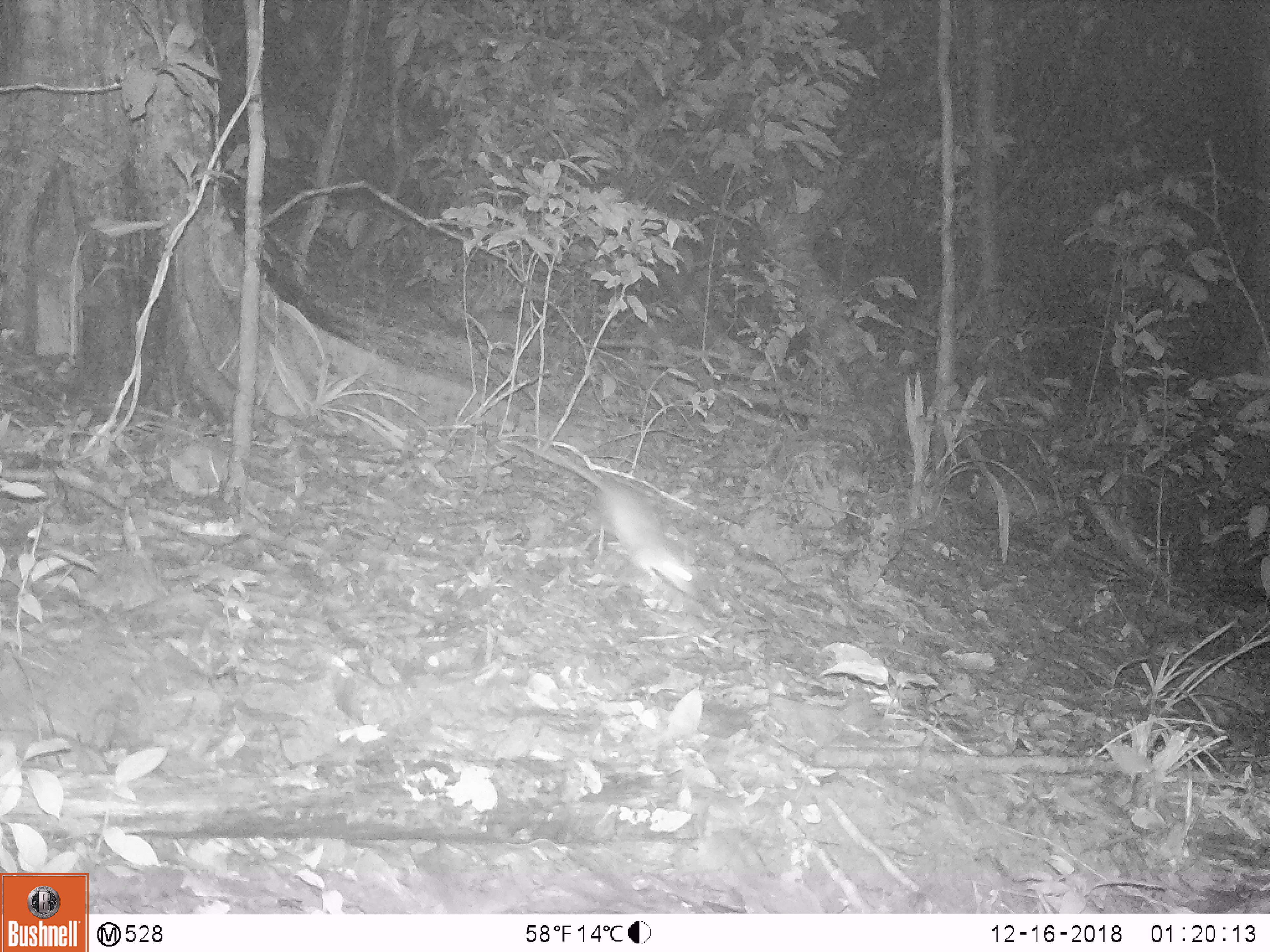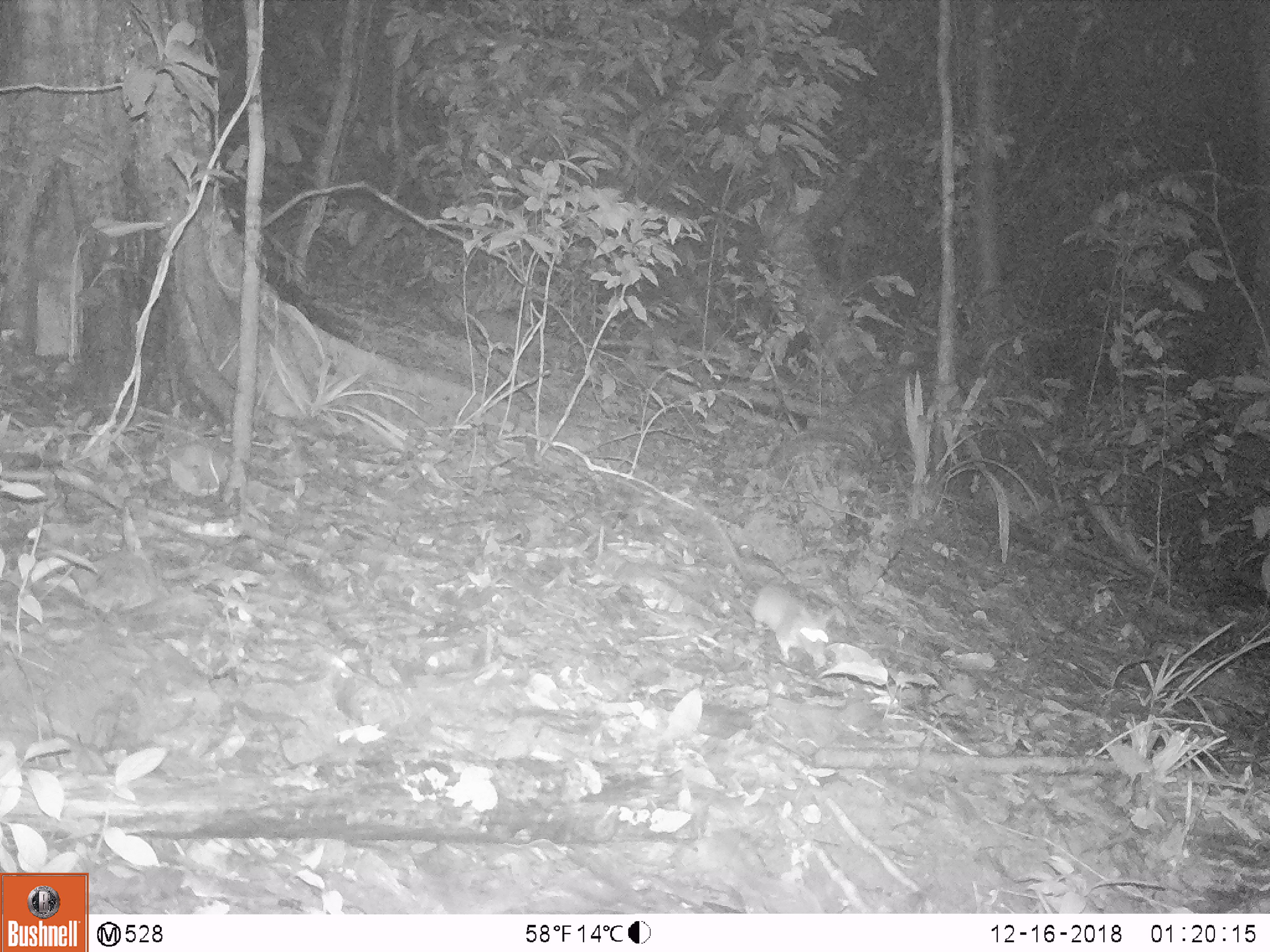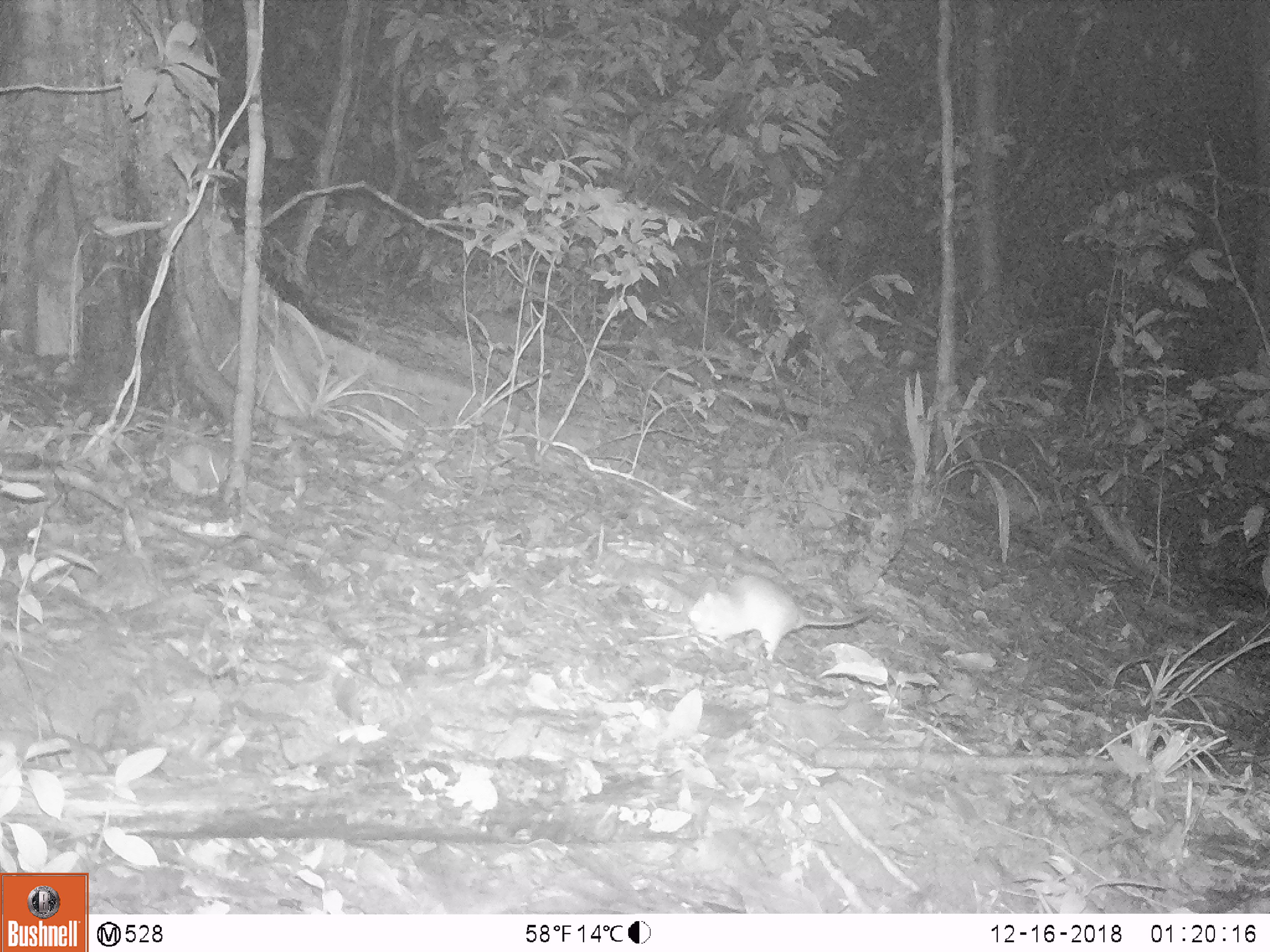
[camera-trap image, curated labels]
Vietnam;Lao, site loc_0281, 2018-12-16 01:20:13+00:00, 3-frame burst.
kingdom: Animalia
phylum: Chordata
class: Mammalia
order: Rodentia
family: Muridae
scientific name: Muridae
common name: old-world mice and rats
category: unidentified murid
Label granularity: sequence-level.